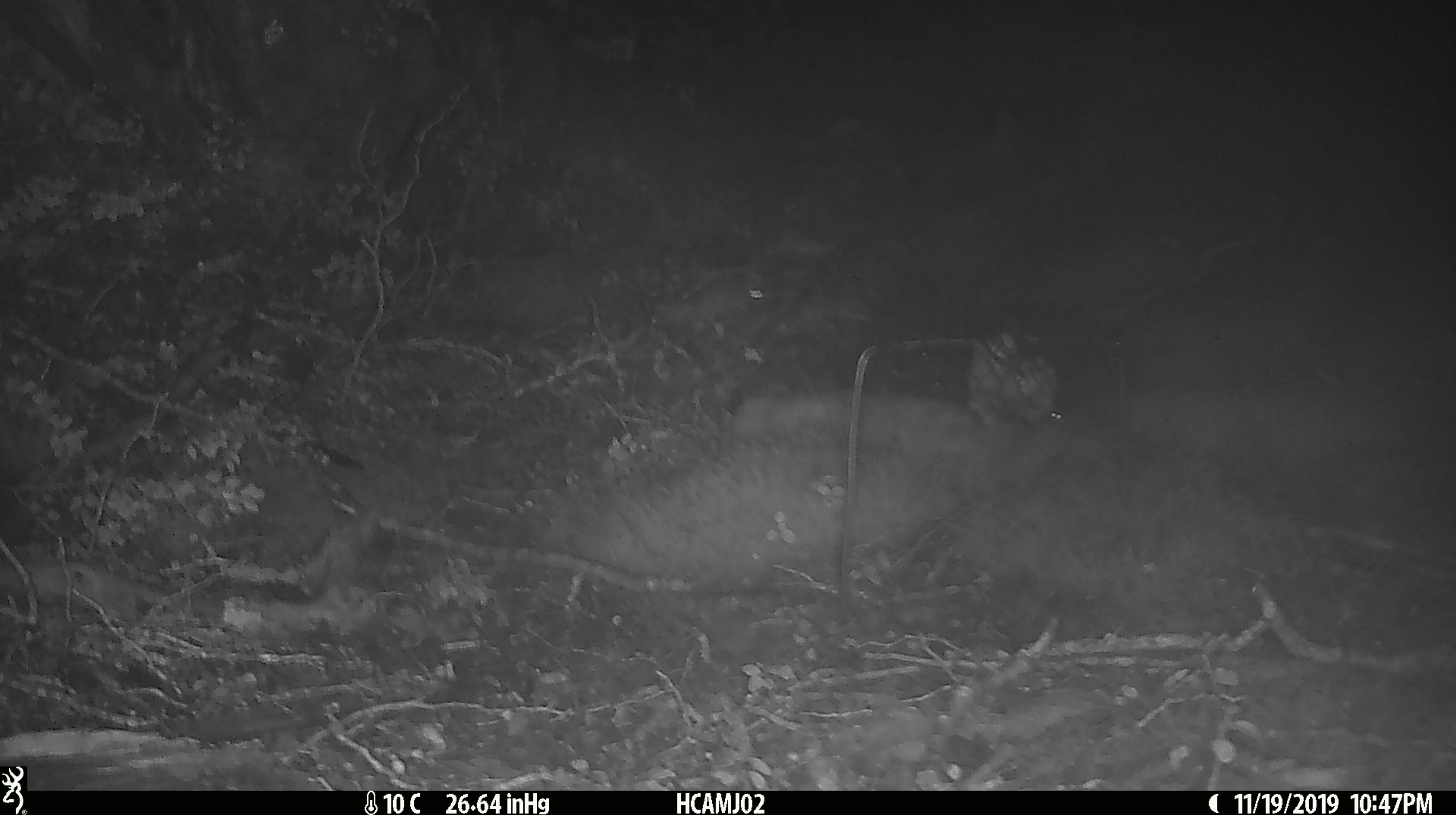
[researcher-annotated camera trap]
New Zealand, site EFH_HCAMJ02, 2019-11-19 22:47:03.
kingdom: Animalia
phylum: Chordata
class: Mammalia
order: Rodentia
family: Muridae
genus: Mus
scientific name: Mus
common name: mouse